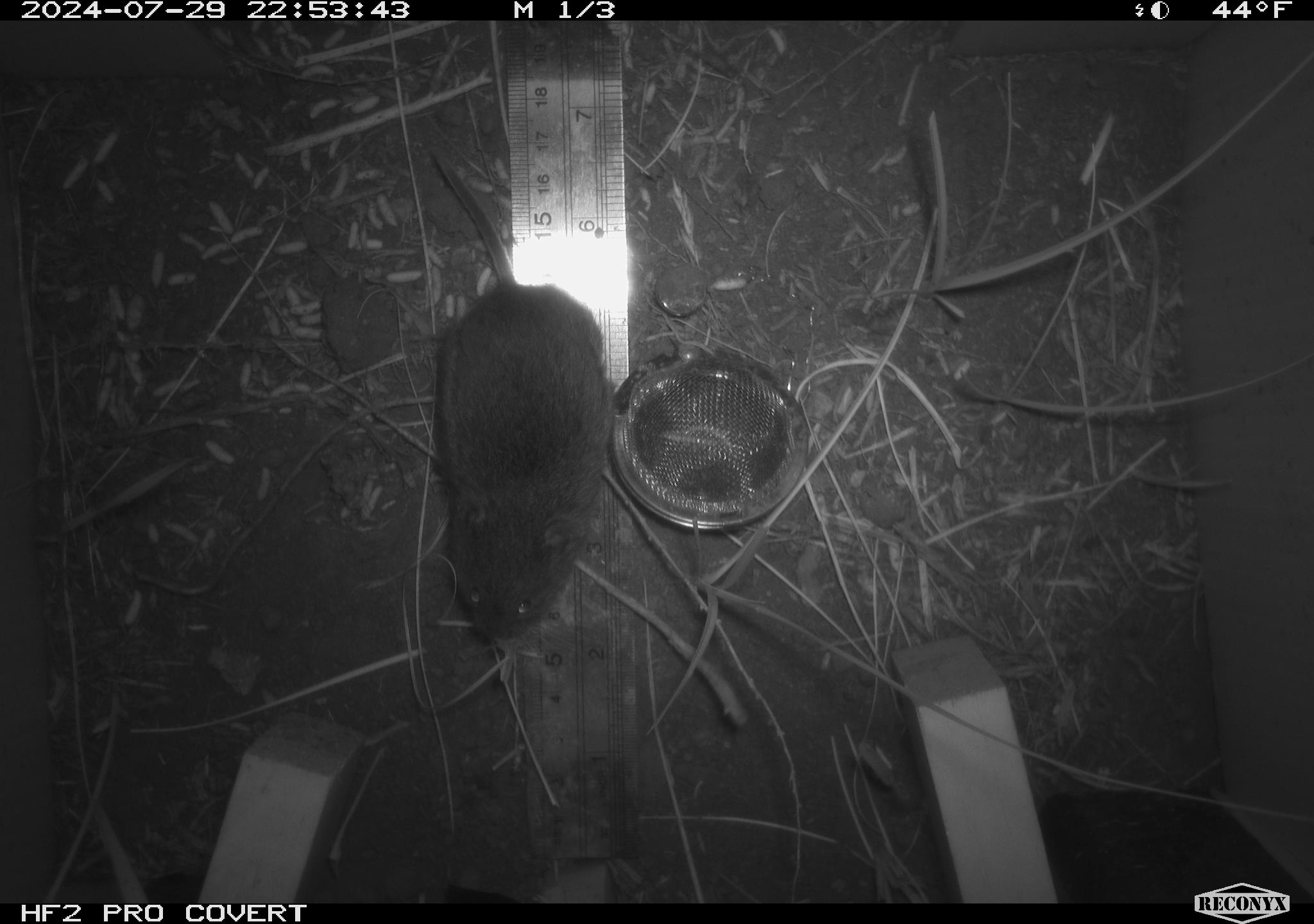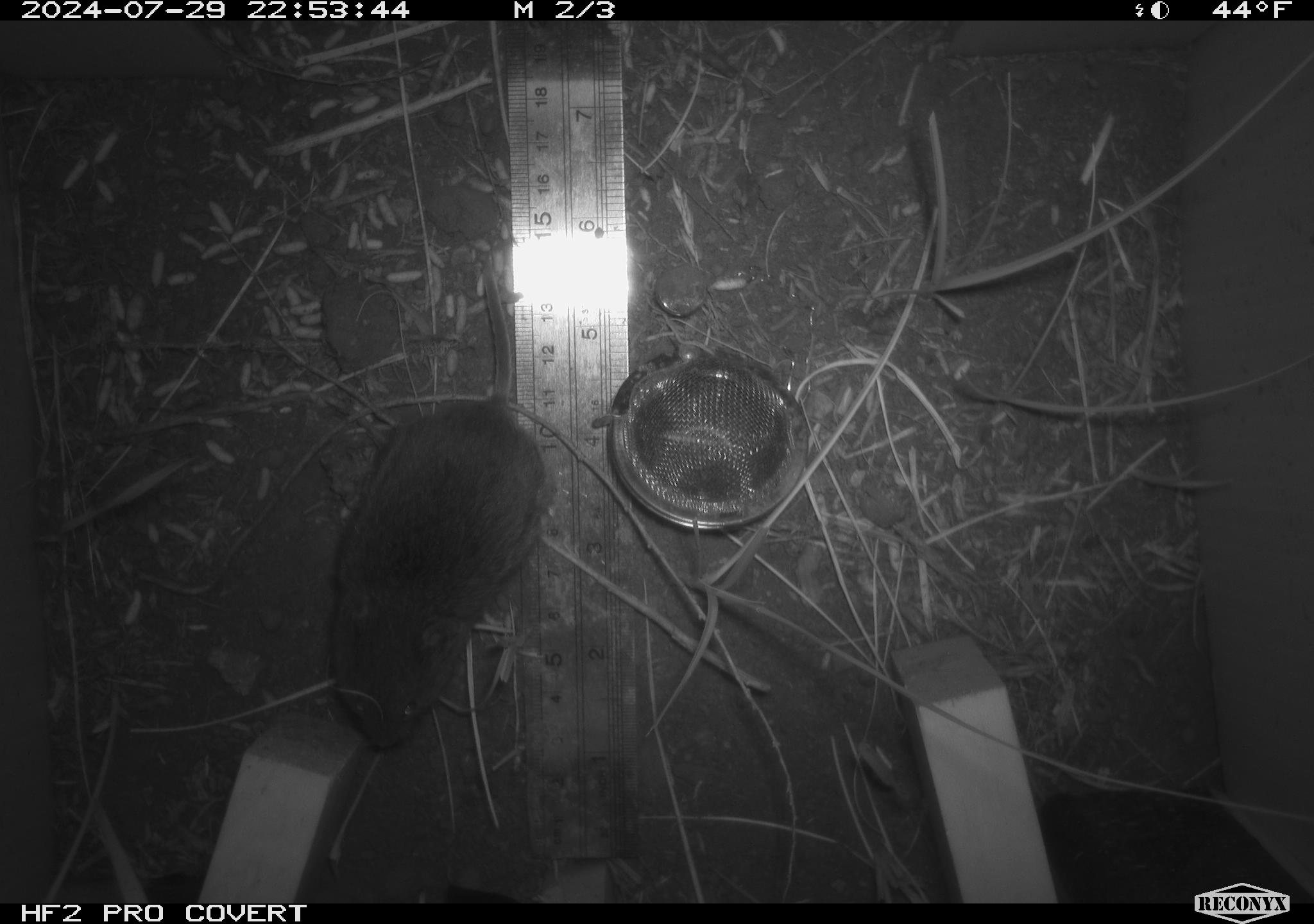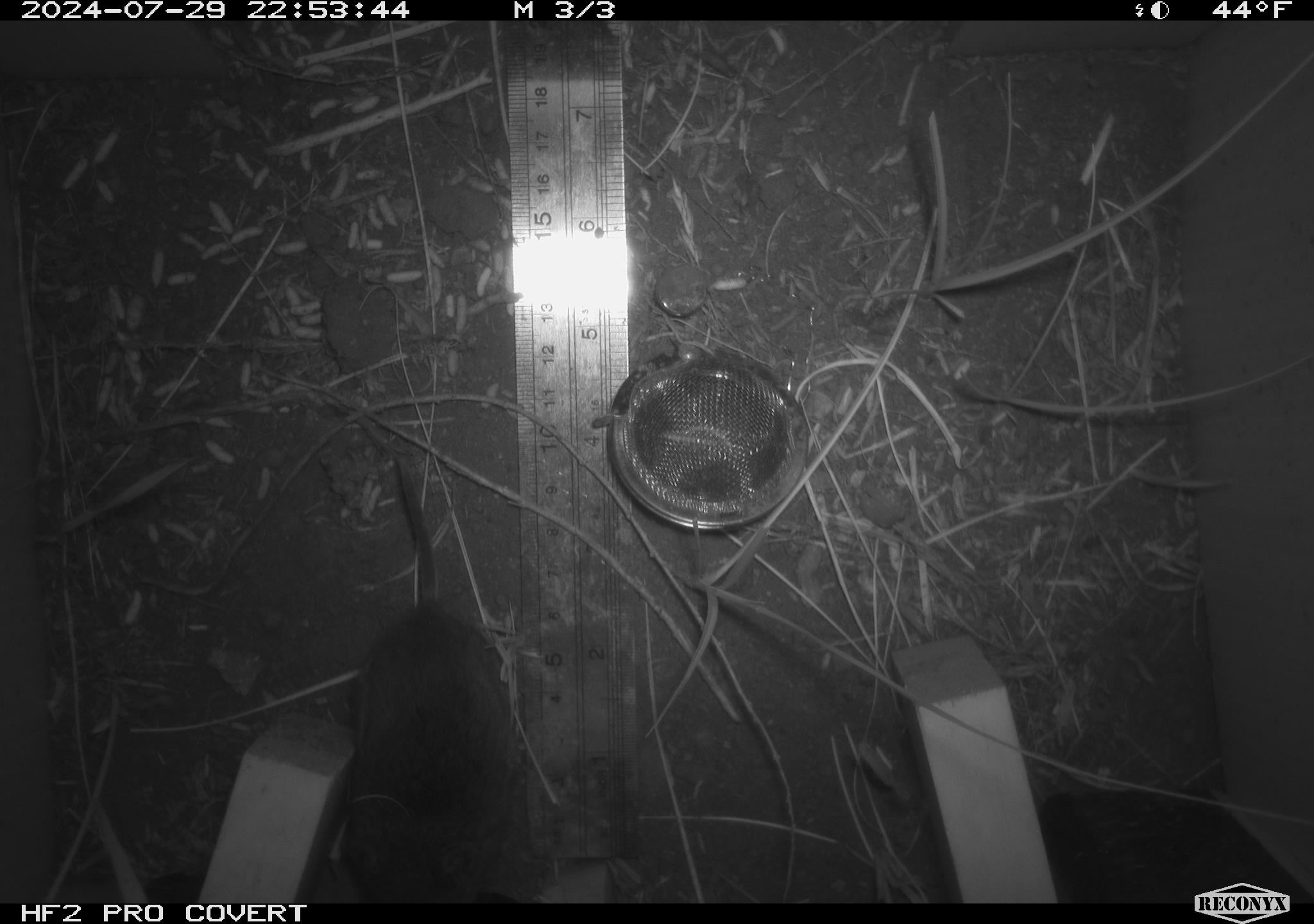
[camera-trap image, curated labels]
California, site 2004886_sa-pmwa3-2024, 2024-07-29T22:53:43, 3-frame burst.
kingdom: Animalia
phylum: Chordata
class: Mammalia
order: Rodentia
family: Cricetidae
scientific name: Arvicolinae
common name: voles, lemmings, and muskrats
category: arvicolinae subfamily